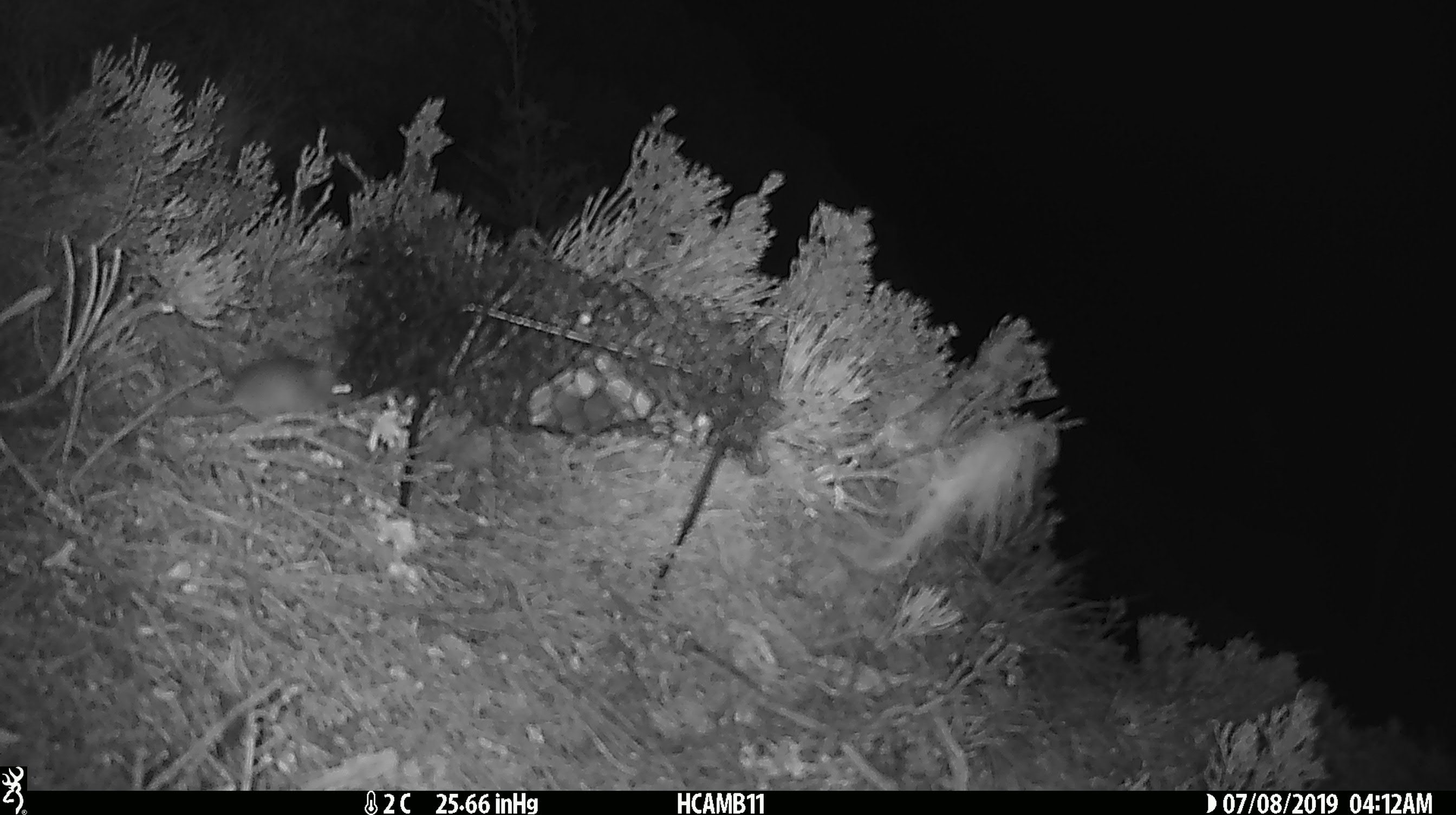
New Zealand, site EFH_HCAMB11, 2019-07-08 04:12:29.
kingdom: Animalia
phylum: Chordata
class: Mammalia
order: Rodentia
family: Muridae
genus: Mus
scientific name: Mus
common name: mouse